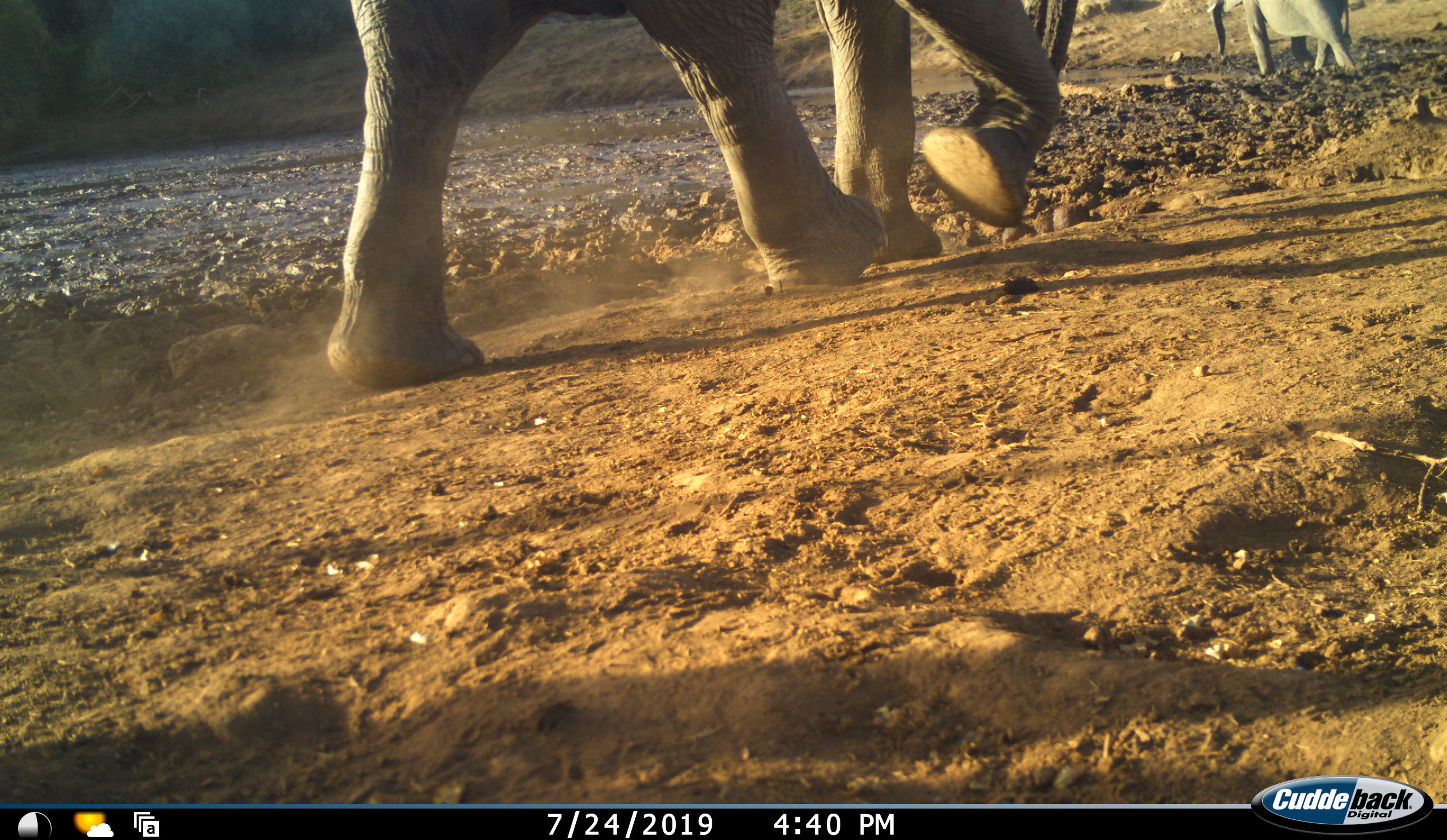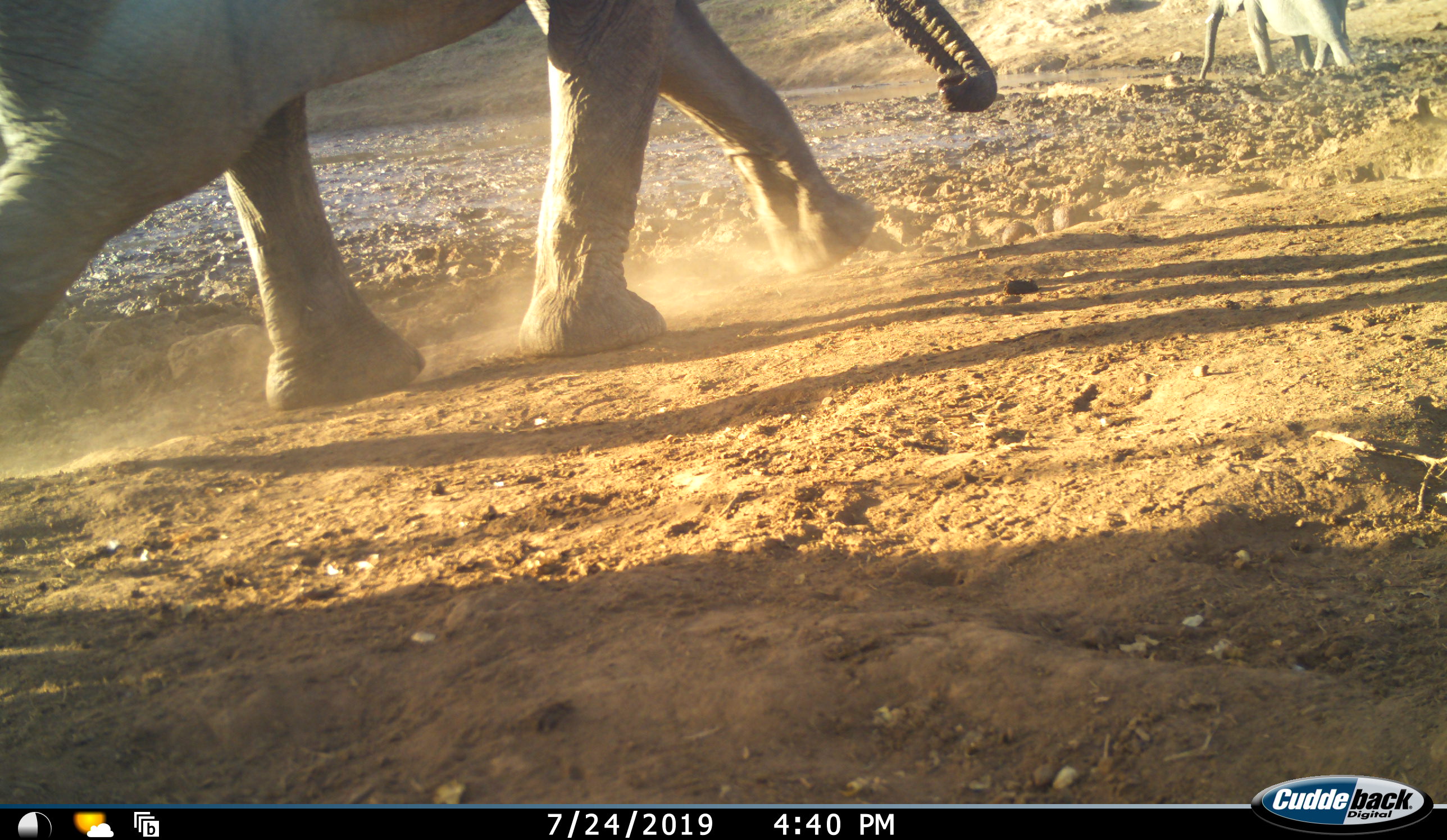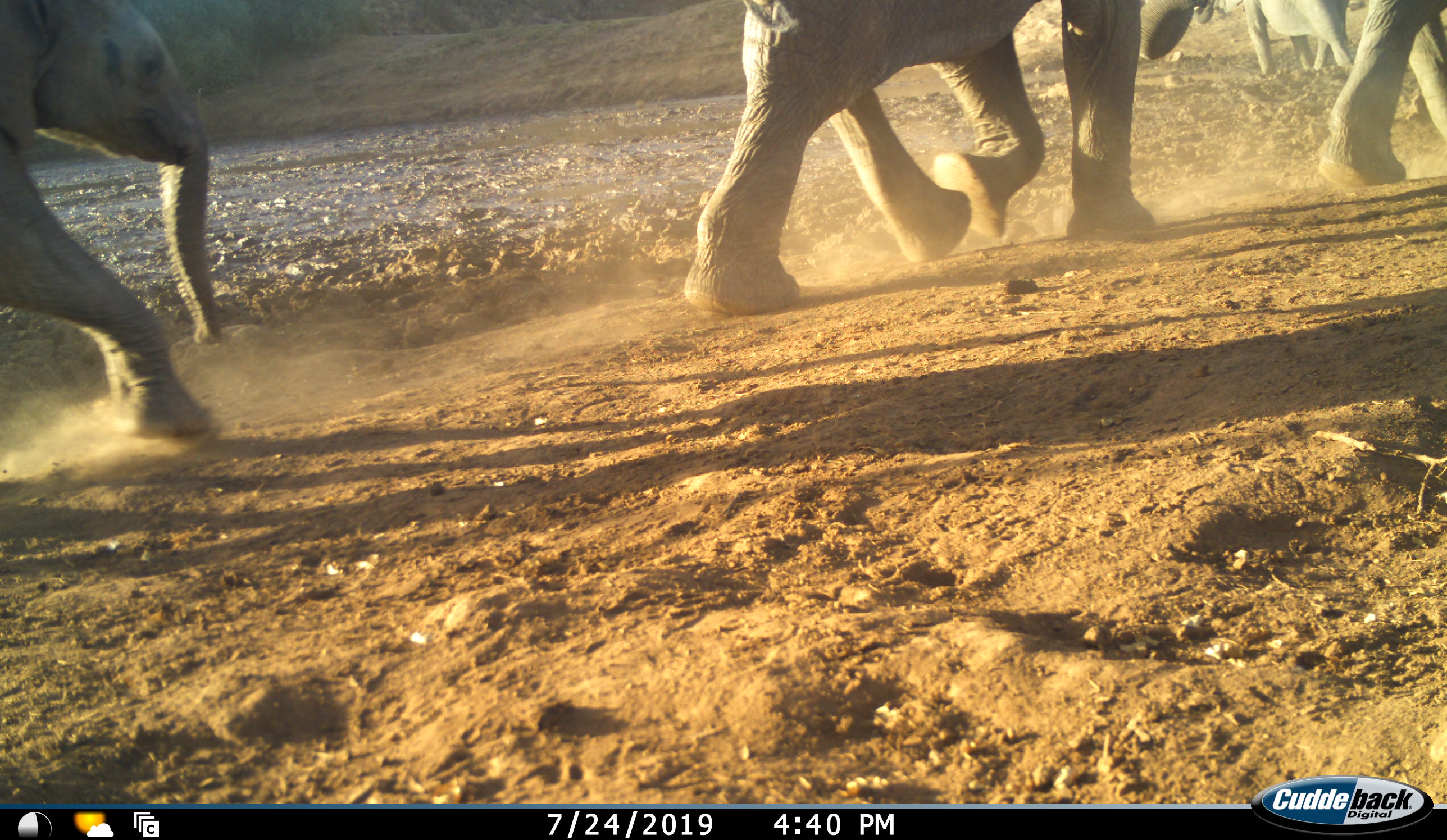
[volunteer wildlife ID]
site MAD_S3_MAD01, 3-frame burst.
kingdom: Animalia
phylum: Chordata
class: Mammalia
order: Proboscidea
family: Elephantidae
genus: Loxodonta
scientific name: Loxodonta africana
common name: african bush elephant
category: elephant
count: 4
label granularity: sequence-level